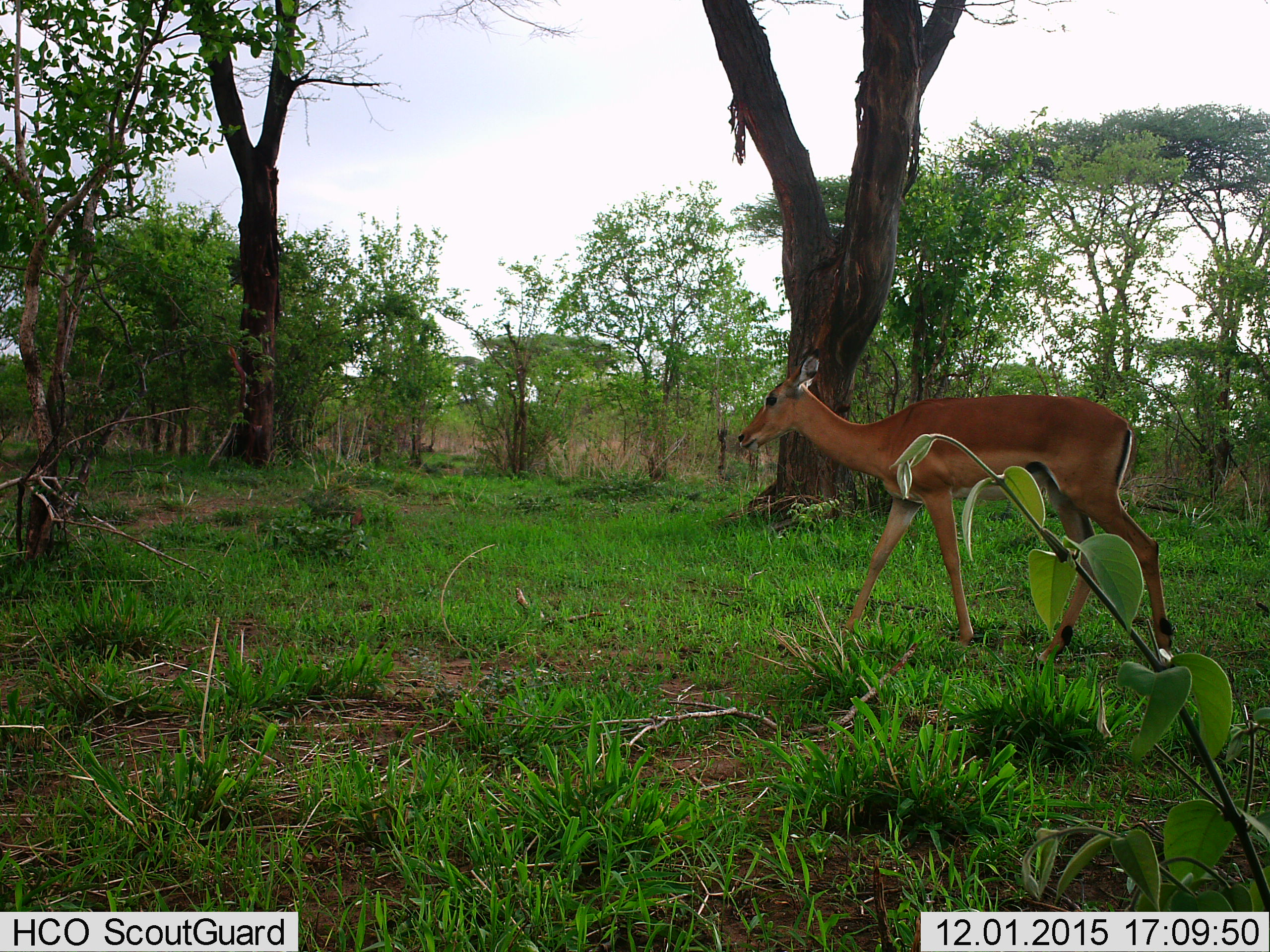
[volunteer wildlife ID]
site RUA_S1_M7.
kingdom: Animalia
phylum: Chordata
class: Mammalia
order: Artiodactyla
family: Bovidae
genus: Aepyceros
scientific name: Aepyceros melampus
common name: impala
Impala (Aepyceros melampus), count 1. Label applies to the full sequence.